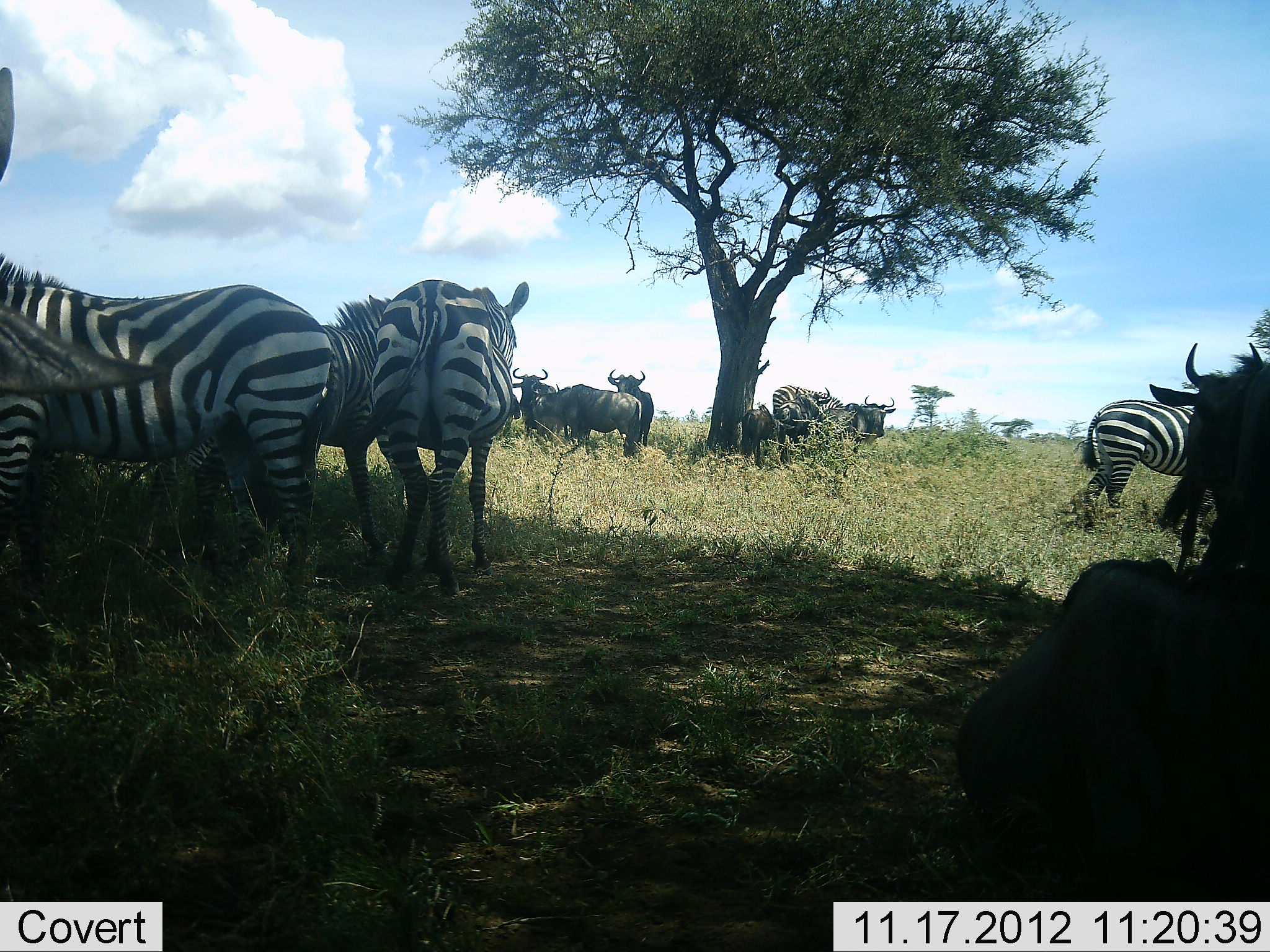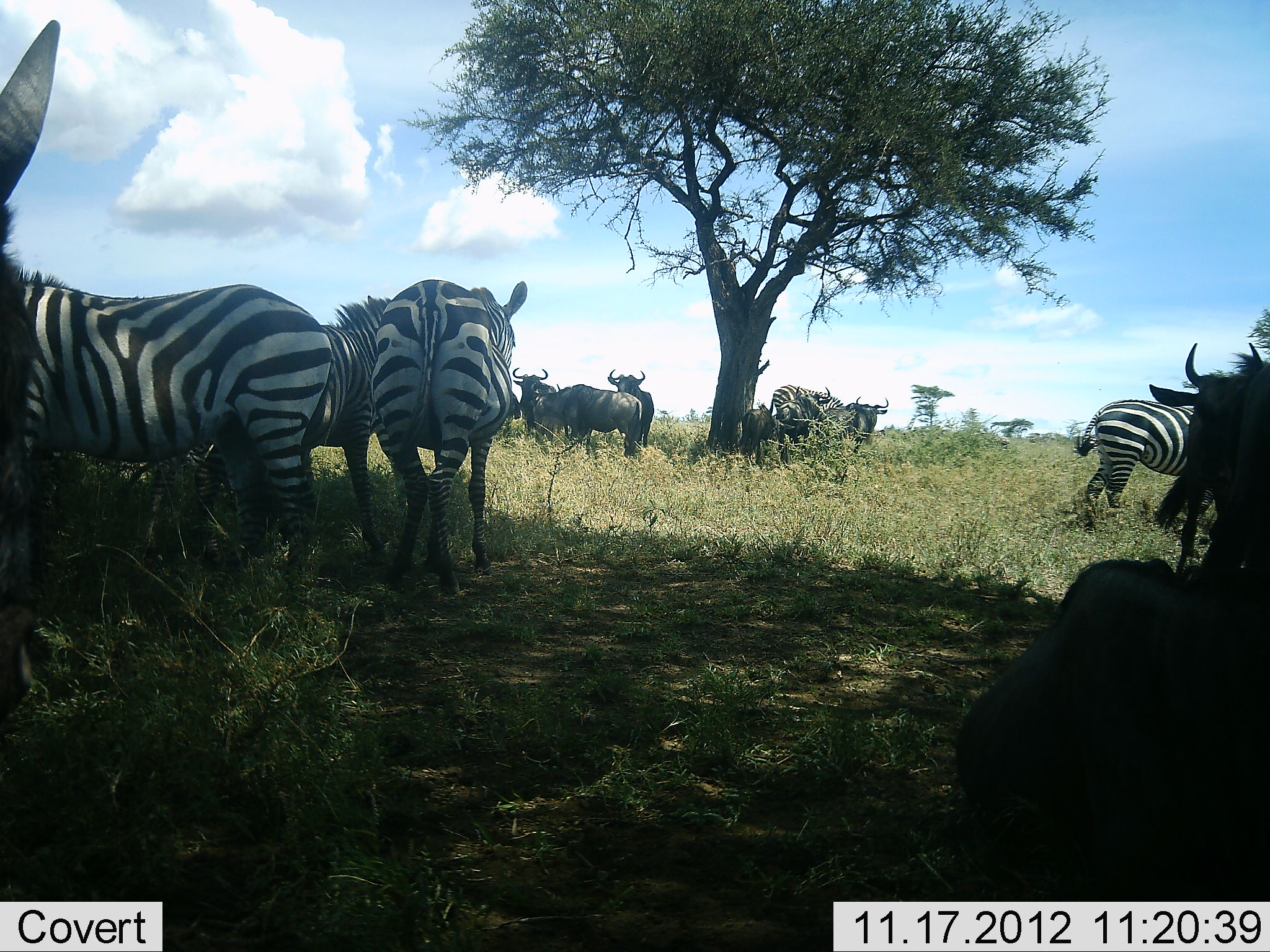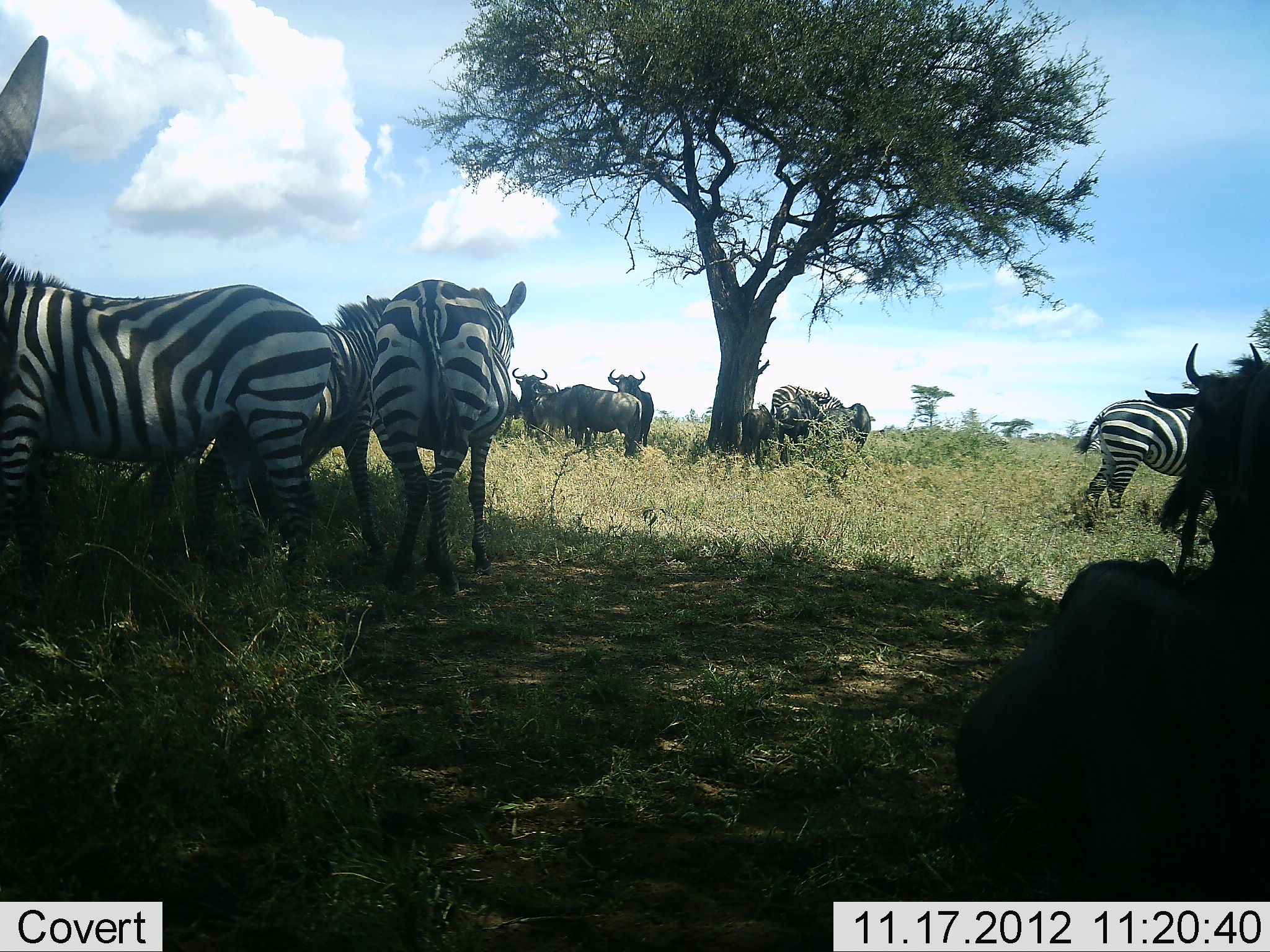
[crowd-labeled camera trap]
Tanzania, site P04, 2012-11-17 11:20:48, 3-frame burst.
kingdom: Animalia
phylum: Chordata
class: Mammalia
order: Artiodactyla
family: Bovidae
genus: Connochaetes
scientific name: Connochaetes taurinus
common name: blue wildebeest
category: wildebeest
Wildebeest (blue wildebeest) (Connochaetes taurinus), count 6. Behavior (volunteer vote fractions): standing 100%, resting 50%, moving 0%, interacting 0%. Young present (vote fraction): 10%. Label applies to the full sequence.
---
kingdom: Animalia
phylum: Chordata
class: Mammalia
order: Perissodactyla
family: Equidae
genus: Equus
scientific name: Equus quagga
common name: plains zebra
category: zebra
Zebra (plains zebra) (Equus quagga), count 5. Behavior (volunteer vote fractions): standing 100%, resting 0%, moving 0%, interacting 0%. Young present (vote fraction): 0%. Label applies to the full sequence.